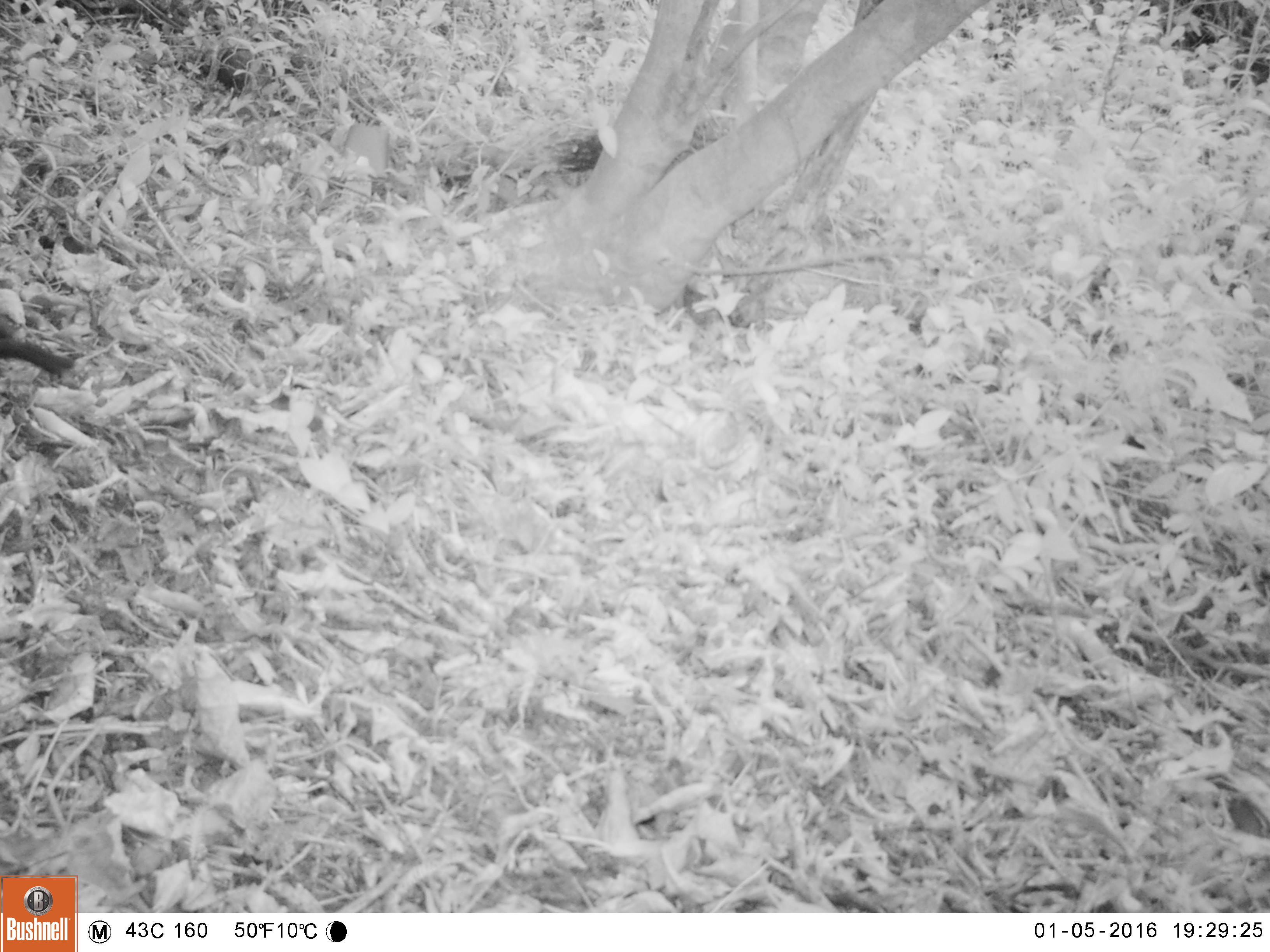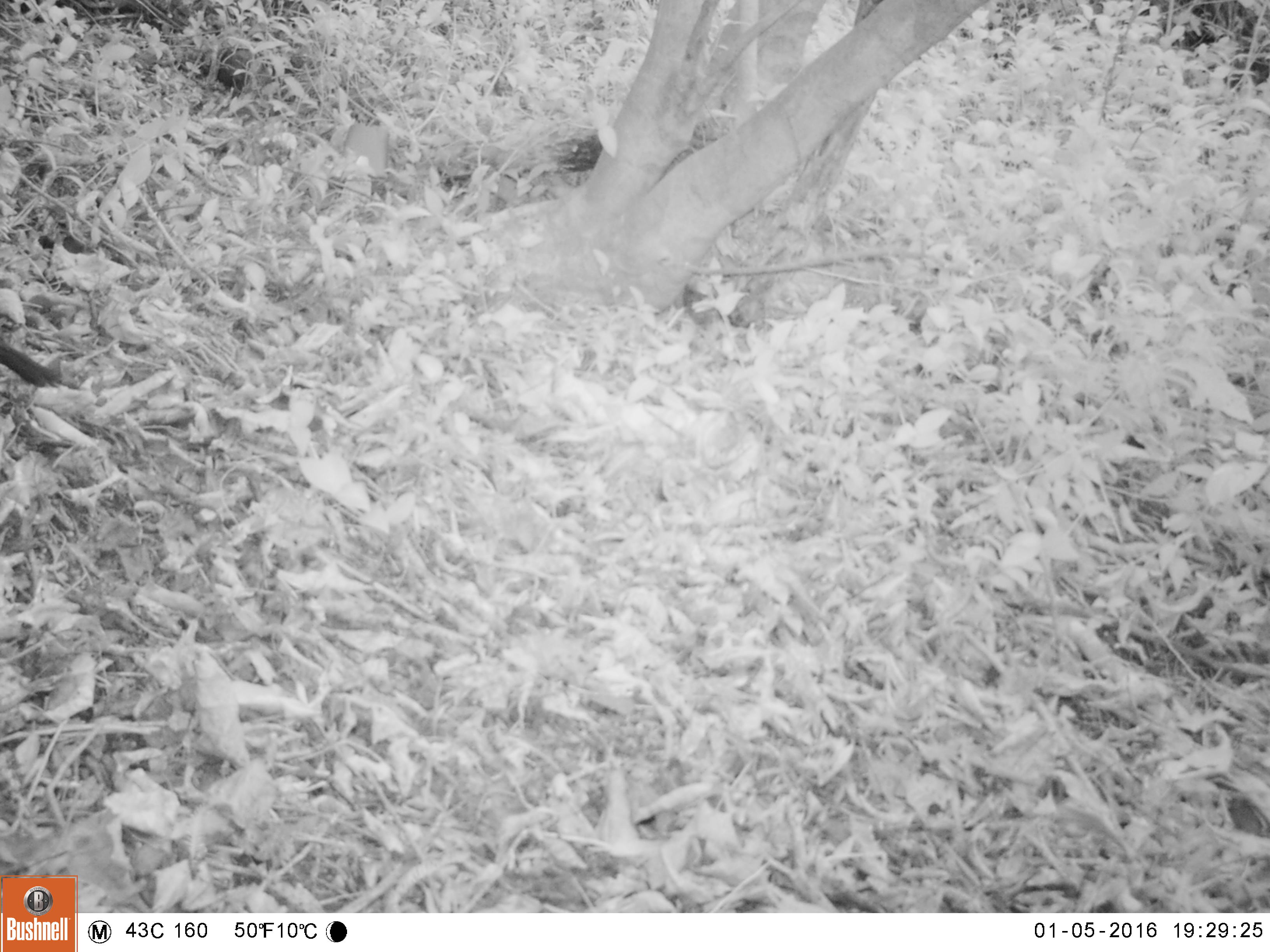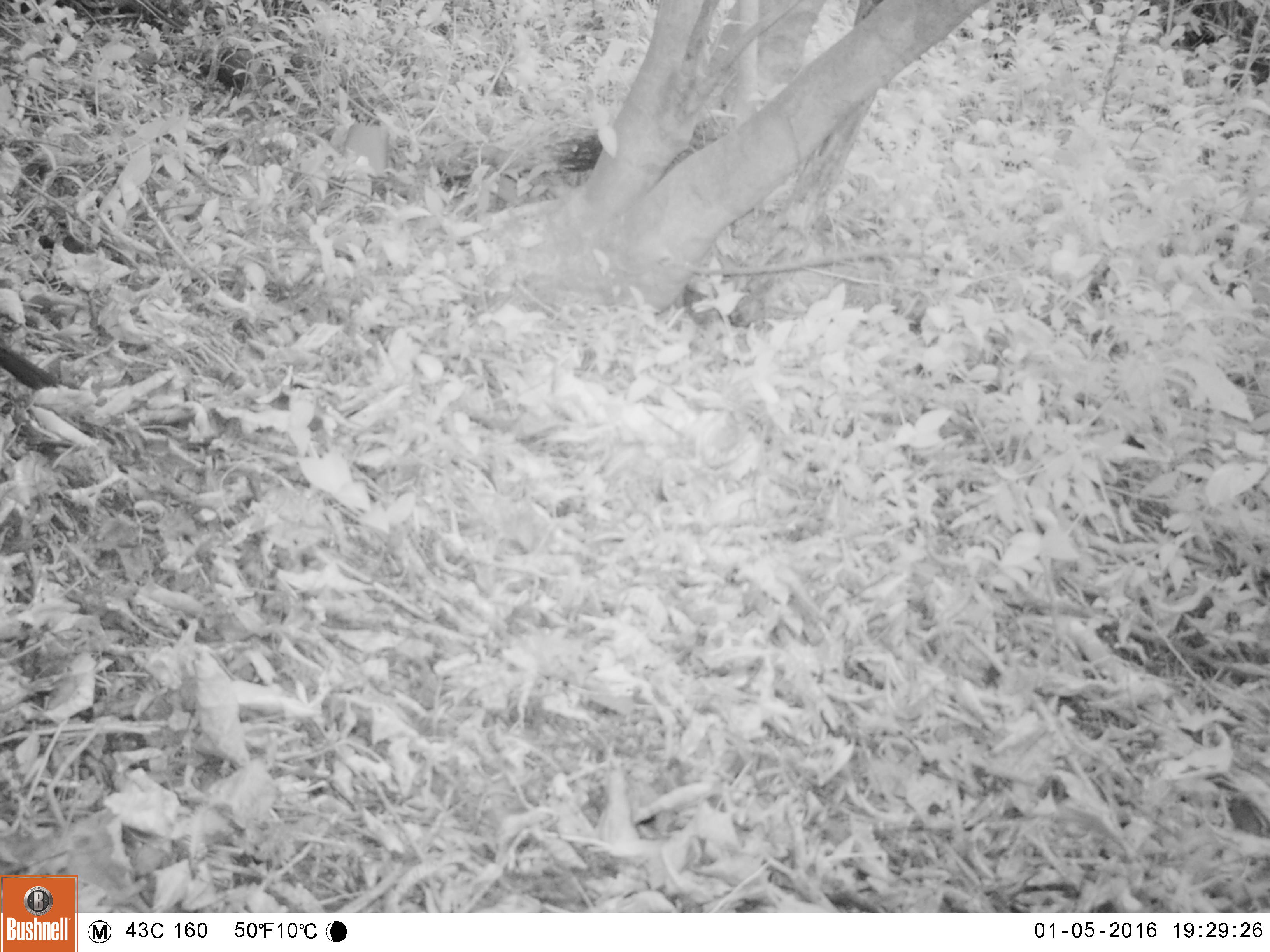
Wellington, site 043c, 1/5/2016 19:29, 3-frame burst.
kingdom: Animalia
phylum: Chordata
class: Aves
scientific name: Aves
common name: bird